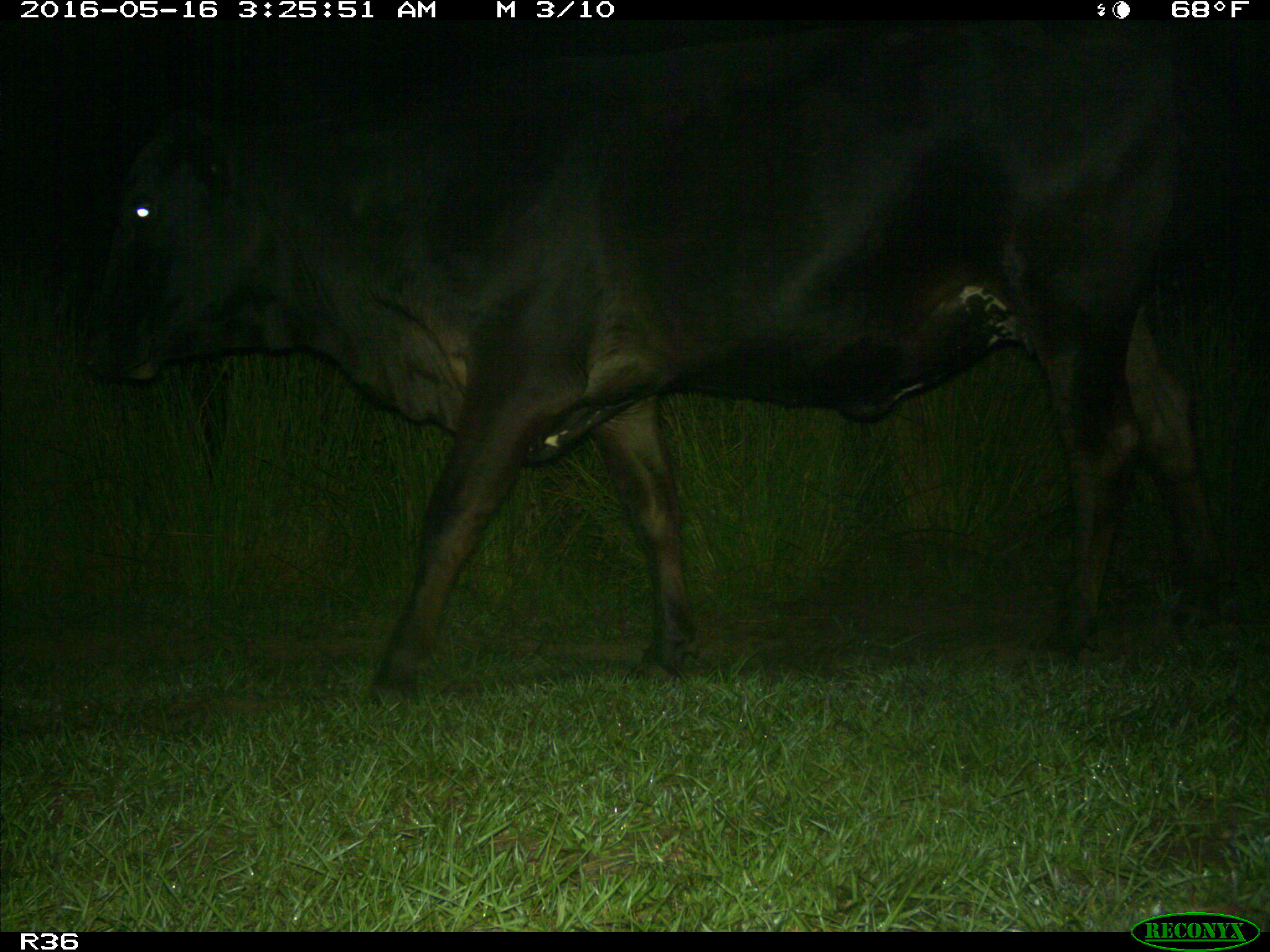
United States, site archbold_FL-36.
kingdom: Animalia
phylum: Chordata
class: Mammalia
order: Artiodactyla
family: Bovidae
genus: Bos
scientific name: Bos taurus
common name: domestic cow